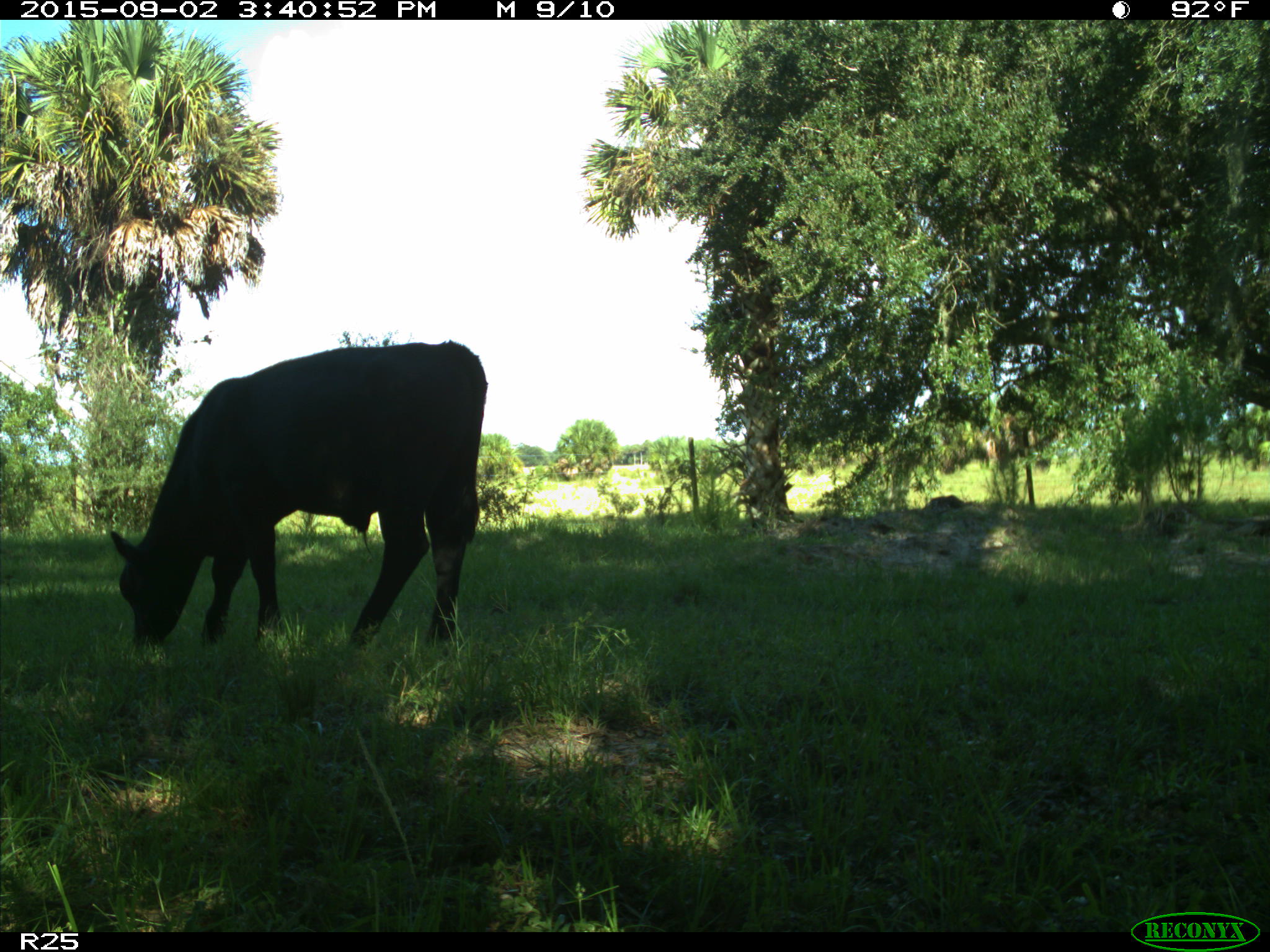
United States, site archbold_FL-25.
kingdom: Animalia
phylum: Chordata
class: Mammalia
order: Artiodactyla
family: Bovidae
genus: Bos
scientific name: Bos taurus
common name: domestic cow